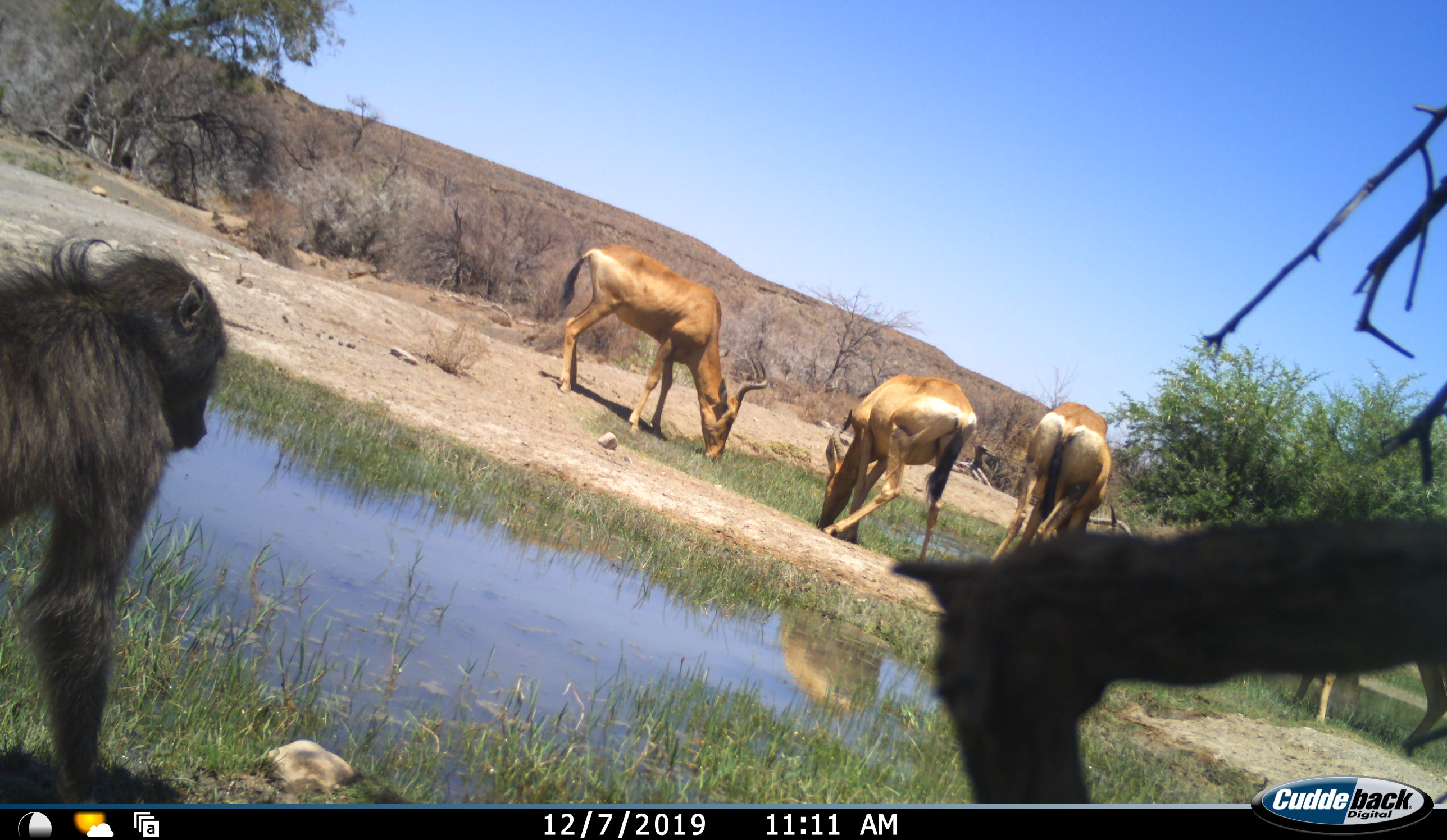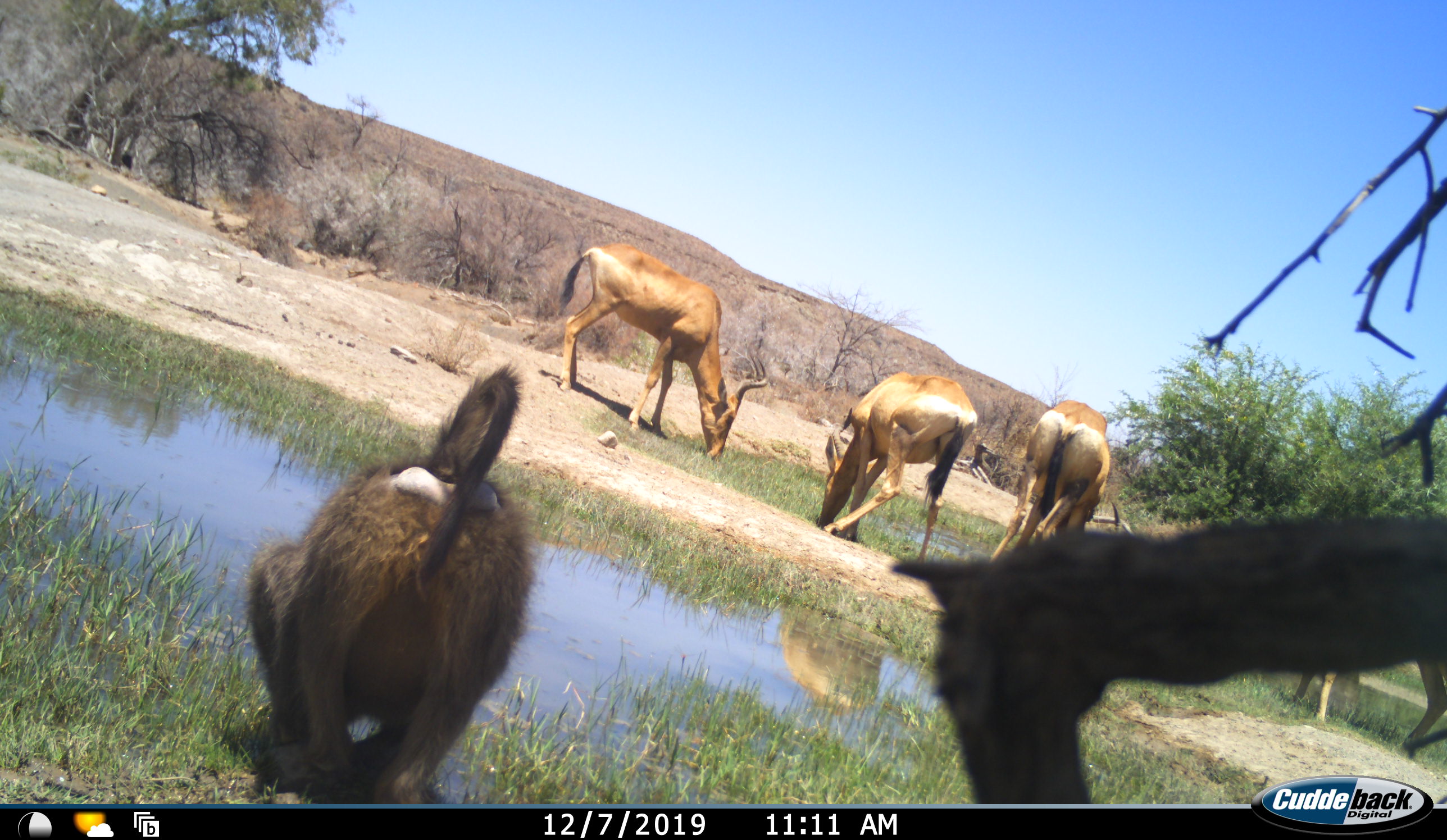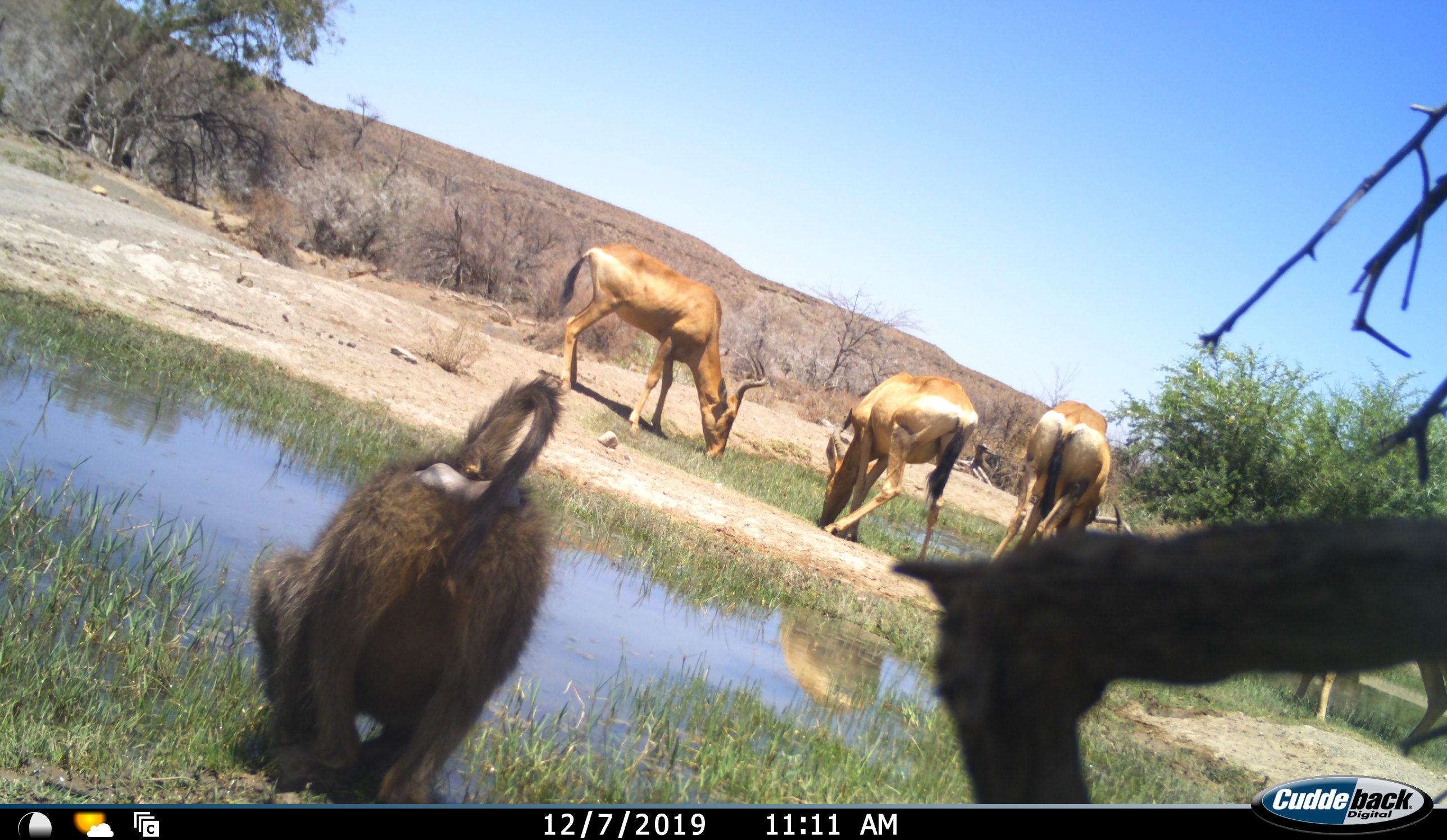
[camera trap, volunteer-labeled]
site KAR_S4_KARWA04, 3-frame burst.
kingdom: Animalia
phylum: Chordata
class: Mammalia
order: Primates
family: Cercopithecidae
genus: Papio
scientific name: Papio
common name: baboon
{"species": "baboon (Papio)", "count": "1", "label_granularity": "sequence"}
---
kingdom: Animalia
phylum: Chordata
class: Mammalia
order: Artiodactyla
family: Bovidae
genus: Alcelaphus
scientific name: Alcelaphus buselaphus caama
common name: red hartebeest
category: hartebeestred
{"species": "hartebeestred (red hartebeest) (Alcelaphus buselaphus caama)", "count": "4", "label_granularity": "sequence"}